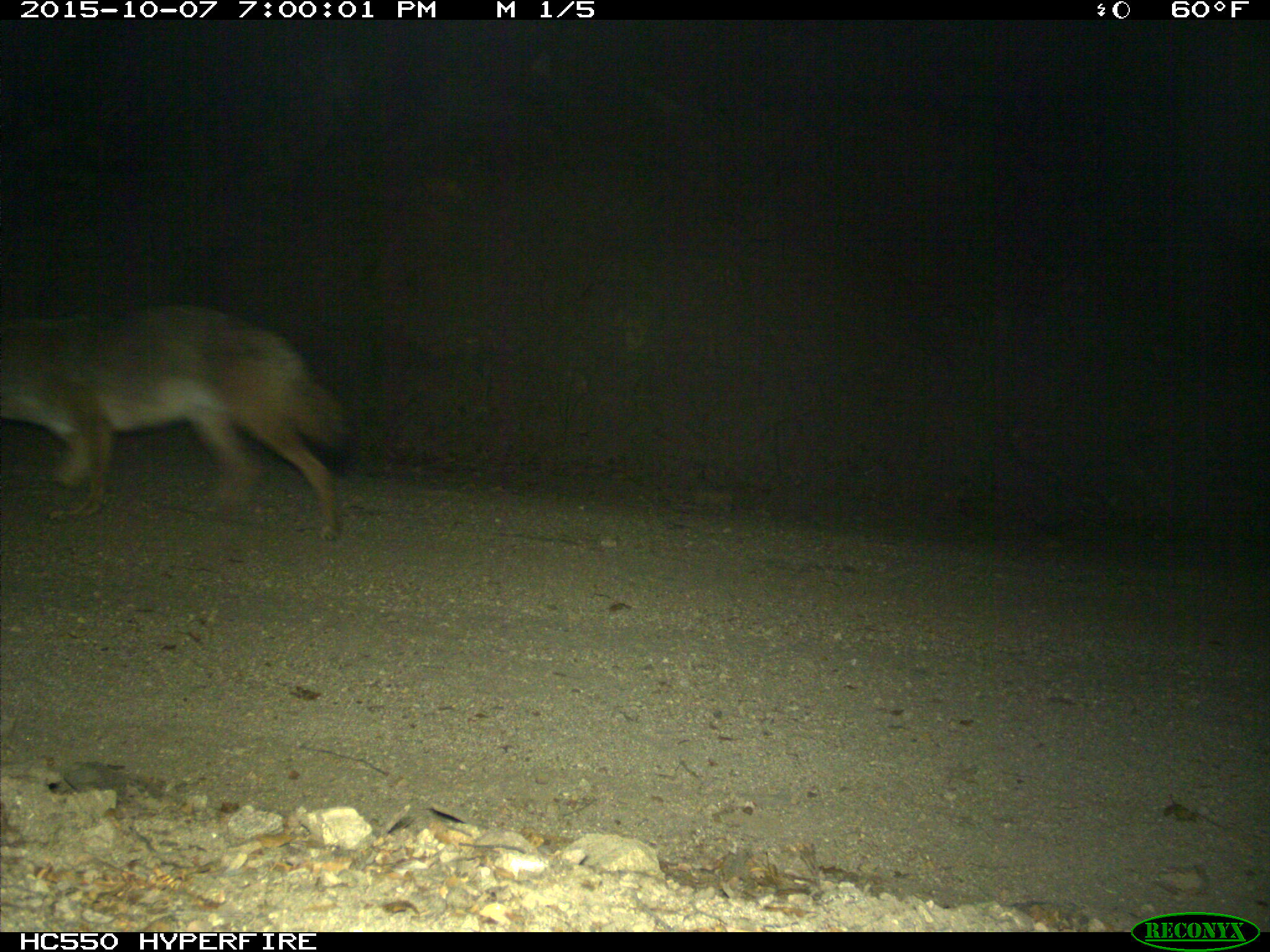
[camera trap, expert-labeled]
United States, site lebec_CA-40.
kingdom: Animalia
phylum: Chordata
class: Mammalia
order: Carnivora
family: Canidae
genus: Canis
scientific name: Canis latrans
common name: coyote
Canis latrans (coyote).